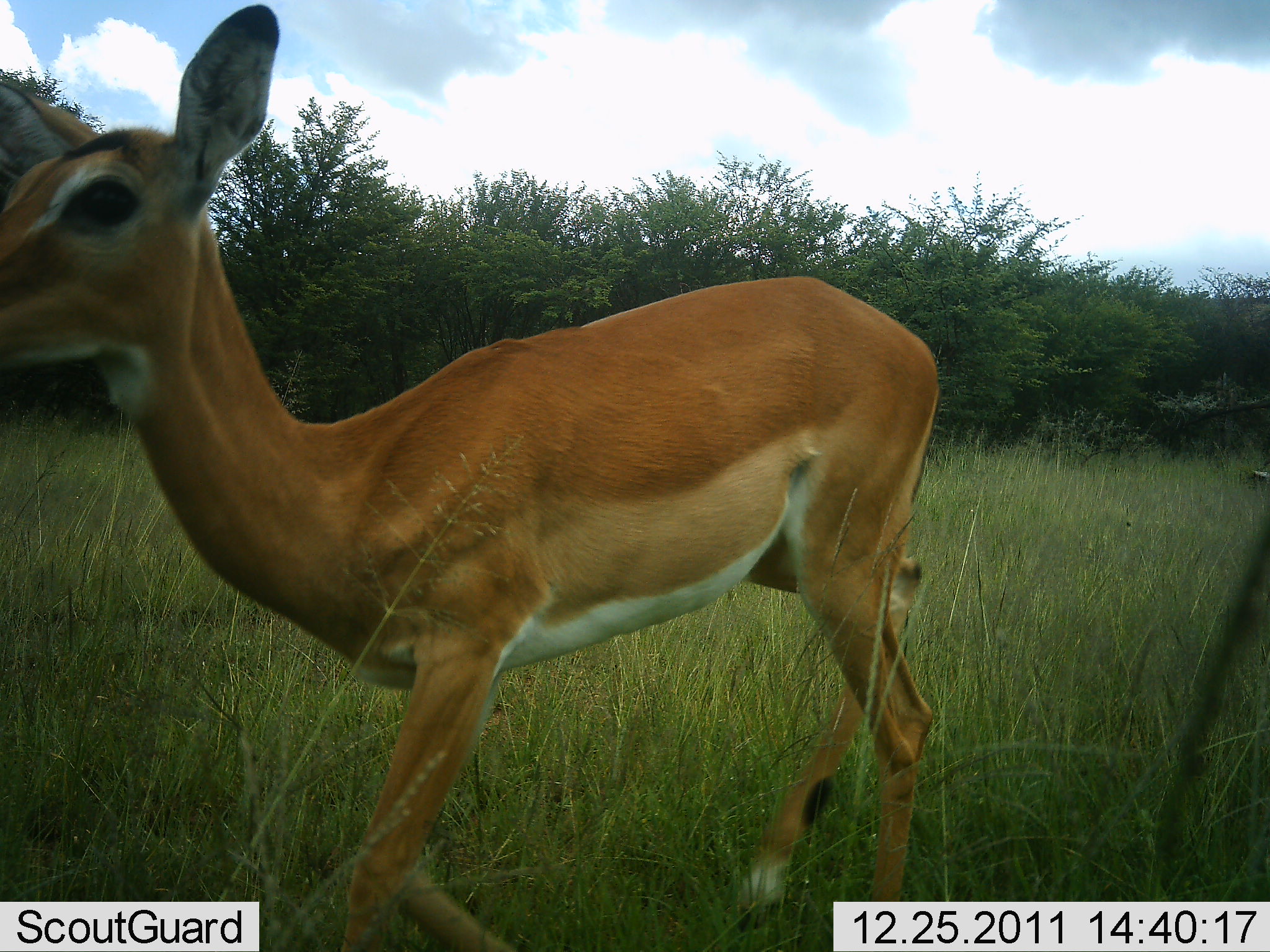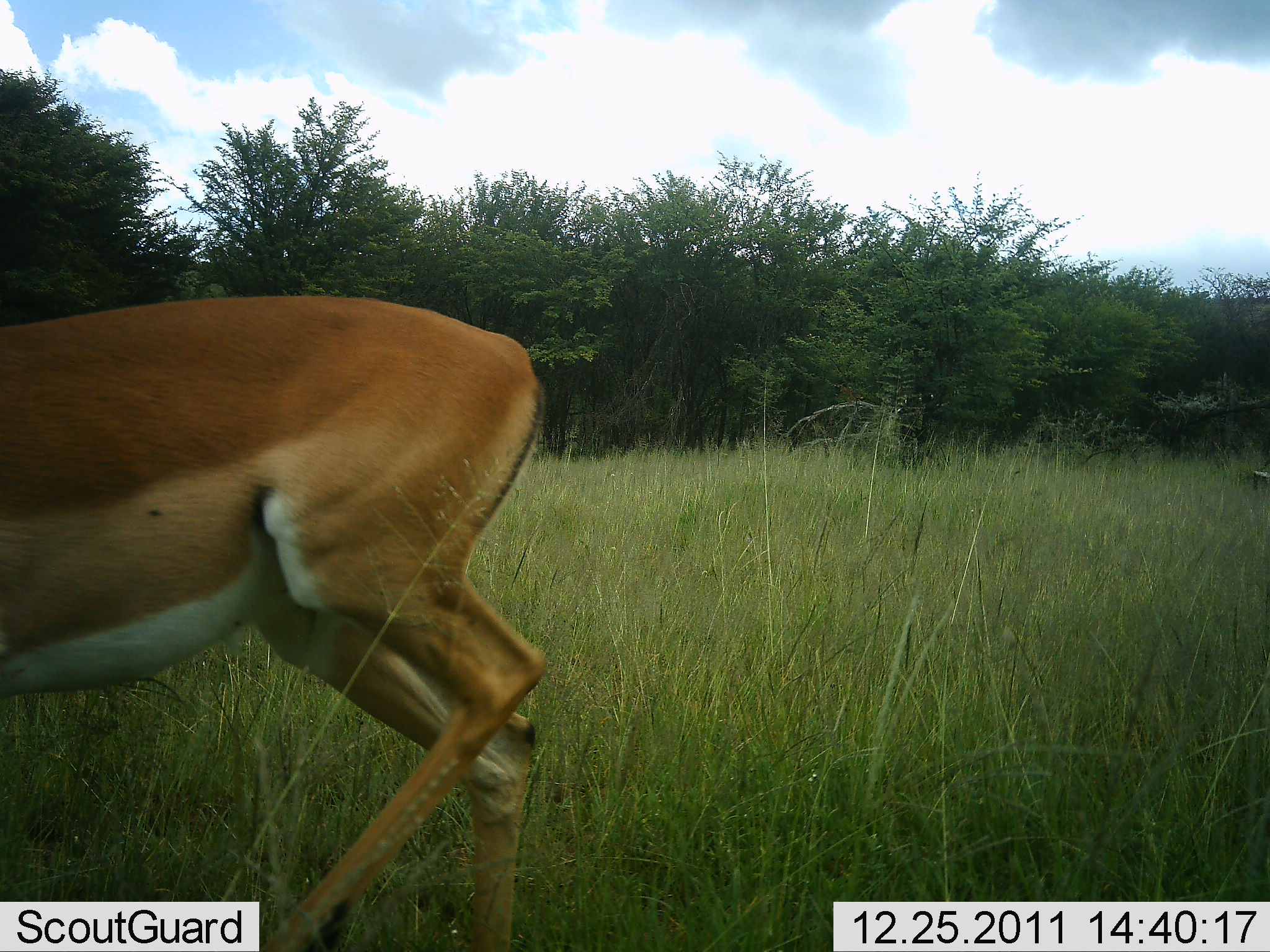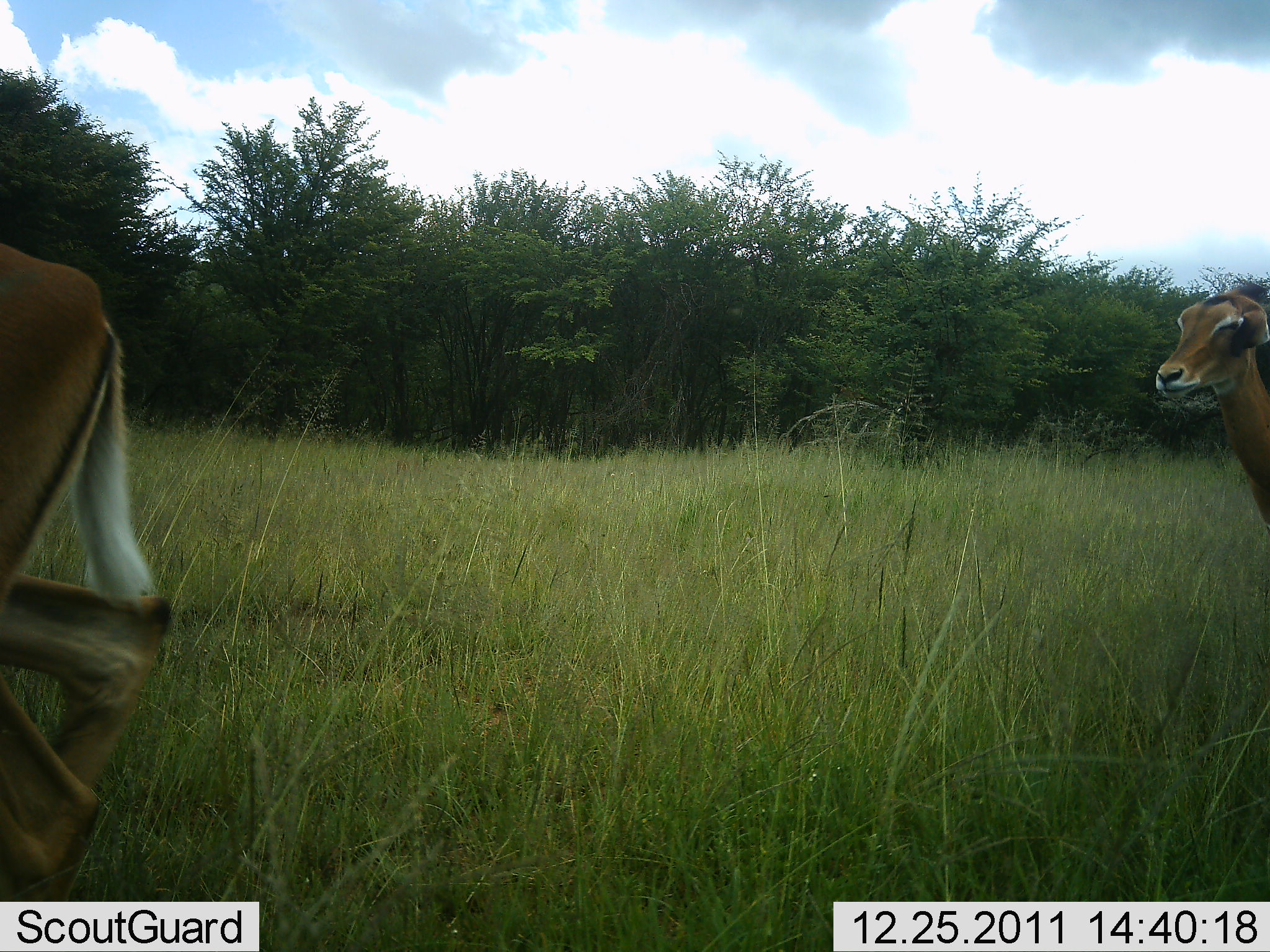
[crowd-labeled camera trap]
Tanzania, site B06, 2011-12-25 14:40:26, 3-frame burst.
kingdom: Animalia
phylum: Chordata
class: Mammalia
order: Artiodactyla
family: Bovidae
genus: Aepyceros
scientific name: Aepyceros melampus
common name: impala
Impala (Aepyceros melampus), count 2. Behavior (volunteer vote fractions): standing 0%, resting 0%, moving 100%, interacting 0%. Young present (vote fraction): 0%. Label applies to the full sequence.